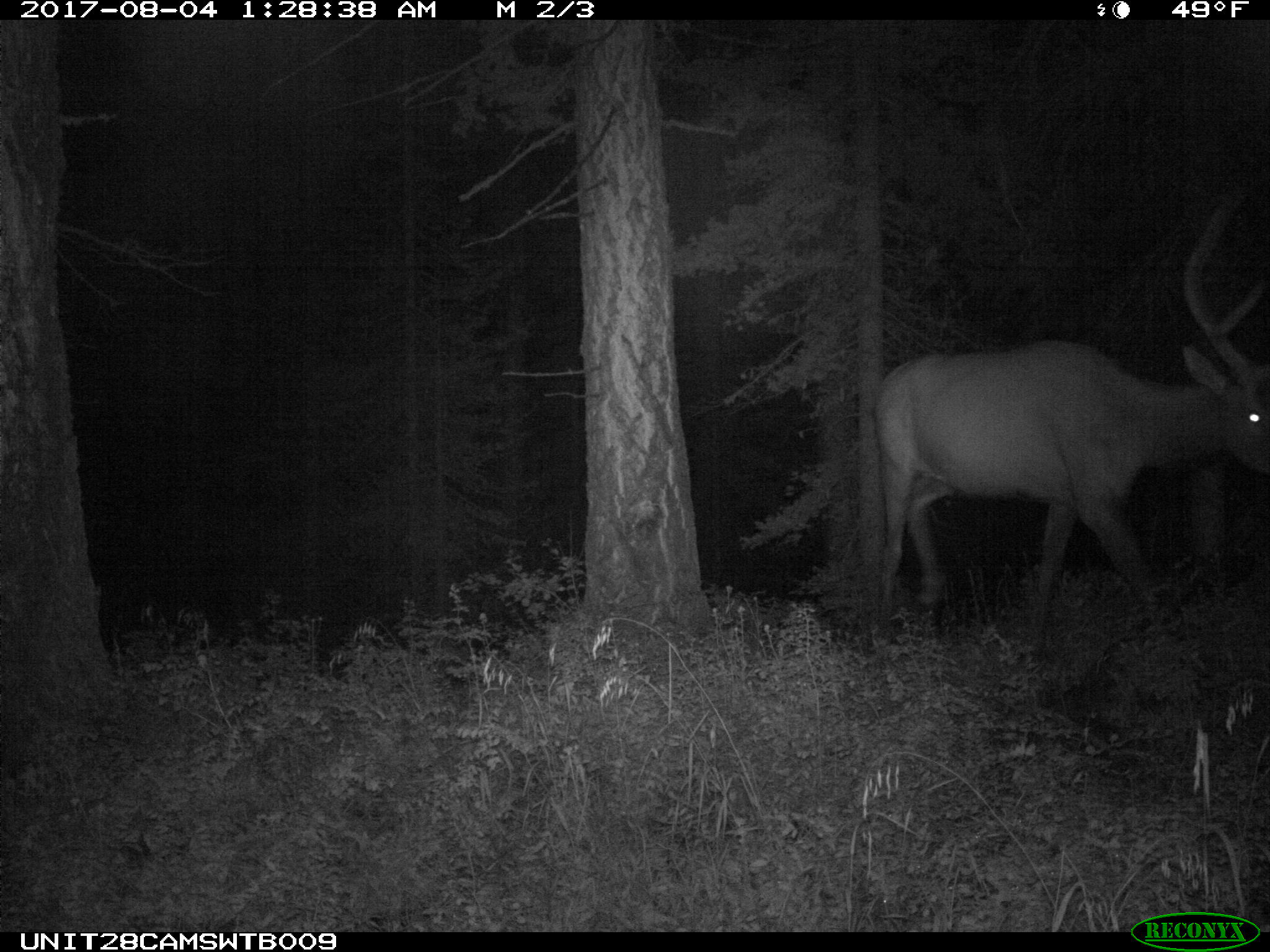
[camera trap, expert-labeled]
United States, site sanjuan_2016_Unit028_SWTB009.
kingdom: Animalia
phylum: Chordata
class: Mammalia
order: Artiodactyla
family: Cervidae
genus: Cervus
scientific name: Cervus elaphus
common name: red deer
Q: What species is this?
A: Cervus elaphus (red deer).